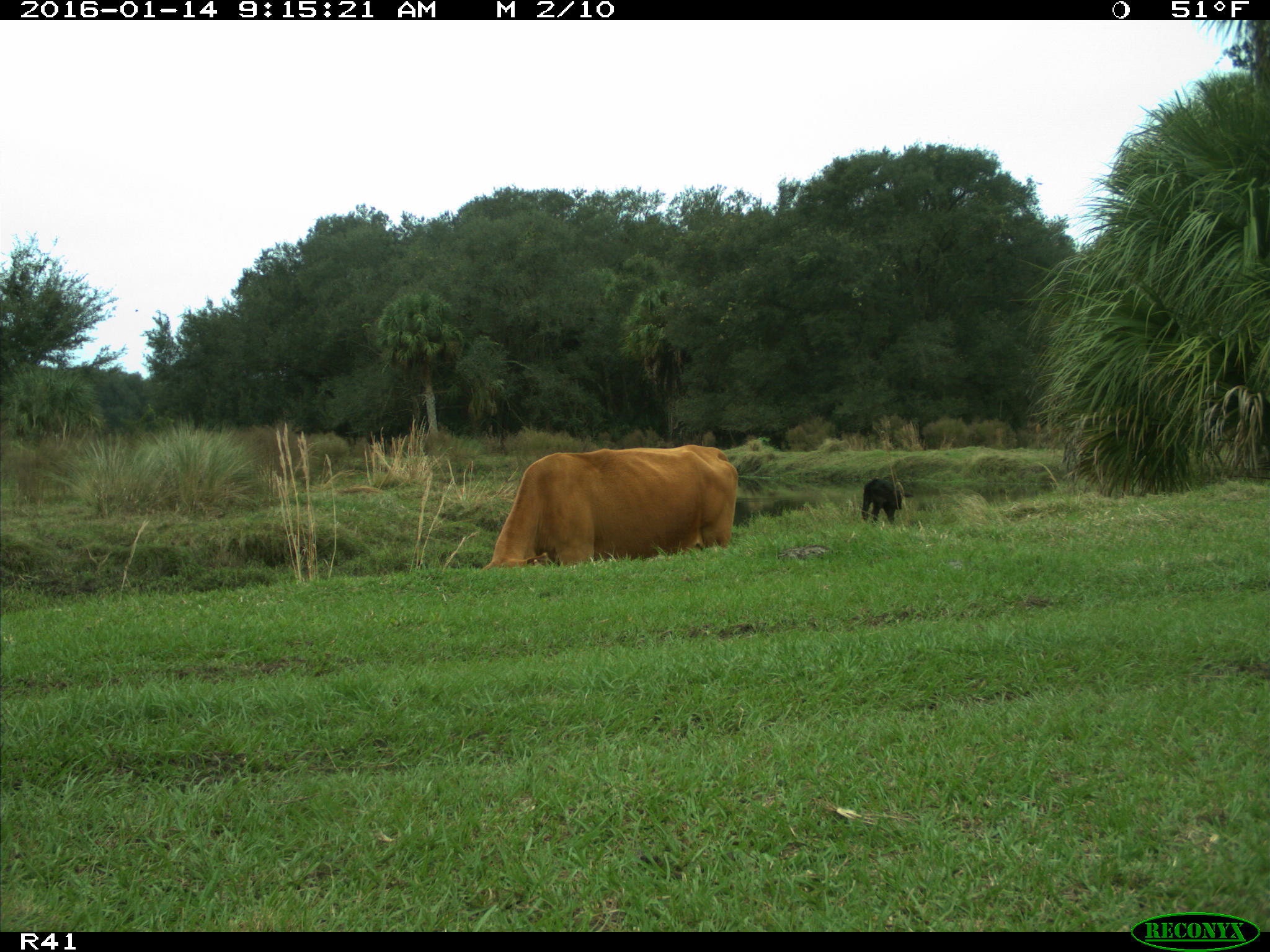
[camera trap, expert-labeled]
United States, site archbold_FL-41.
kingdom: Animalia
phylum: Chordata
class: Mammalia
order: Artiodactyla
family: Bovidae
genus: Bos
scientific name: Bos taurus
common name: domestic cow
Bos taurus (domestic cow).